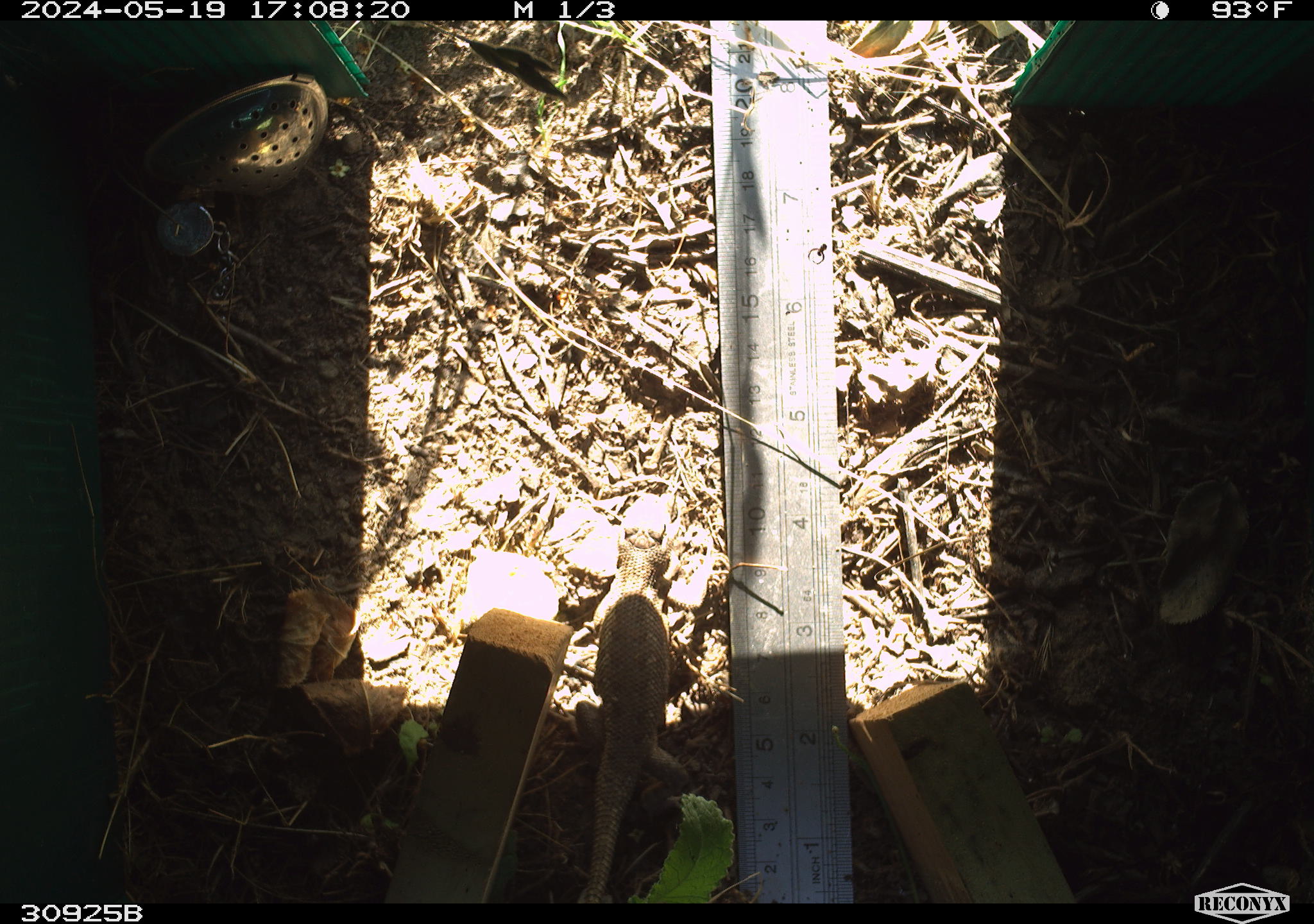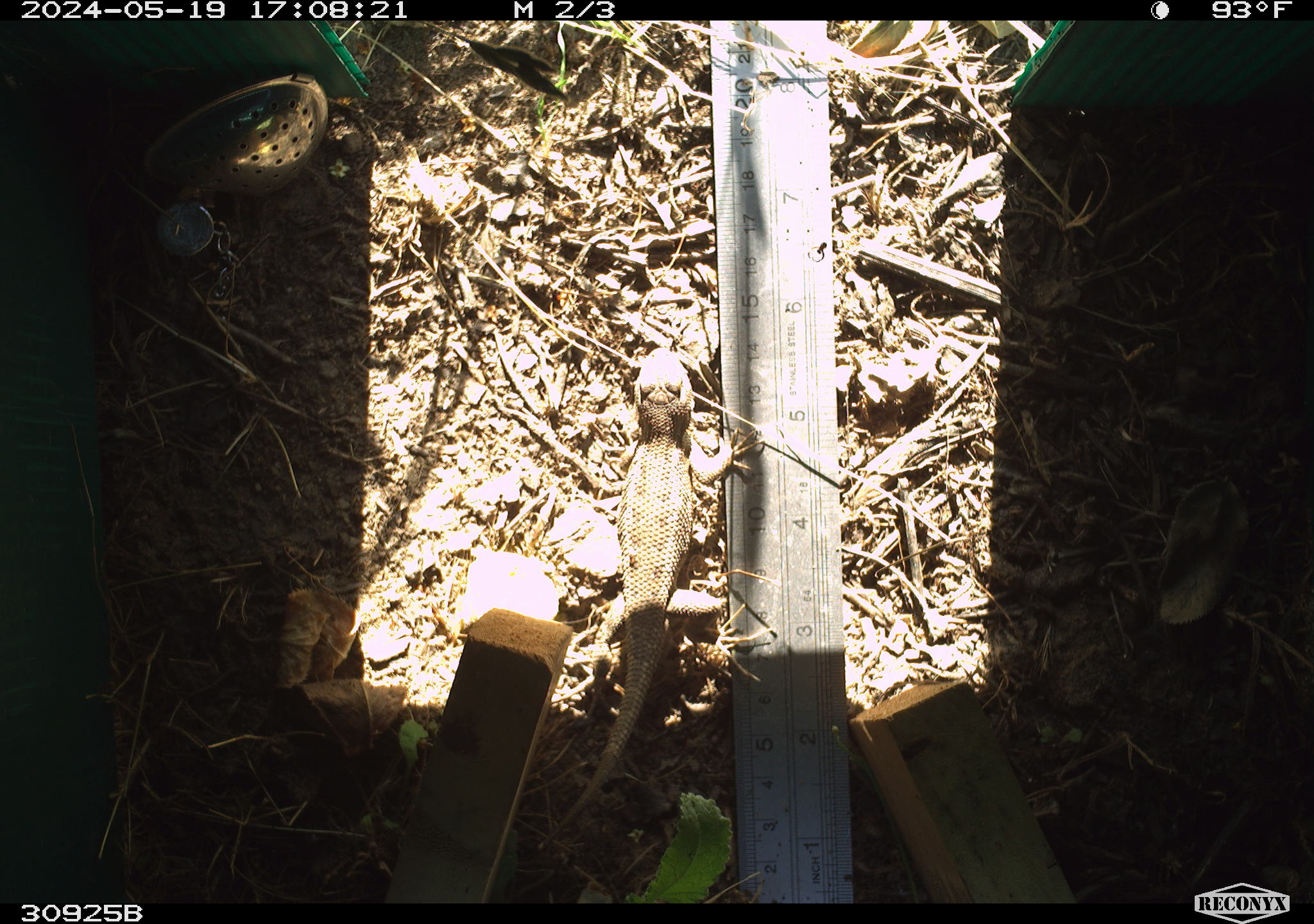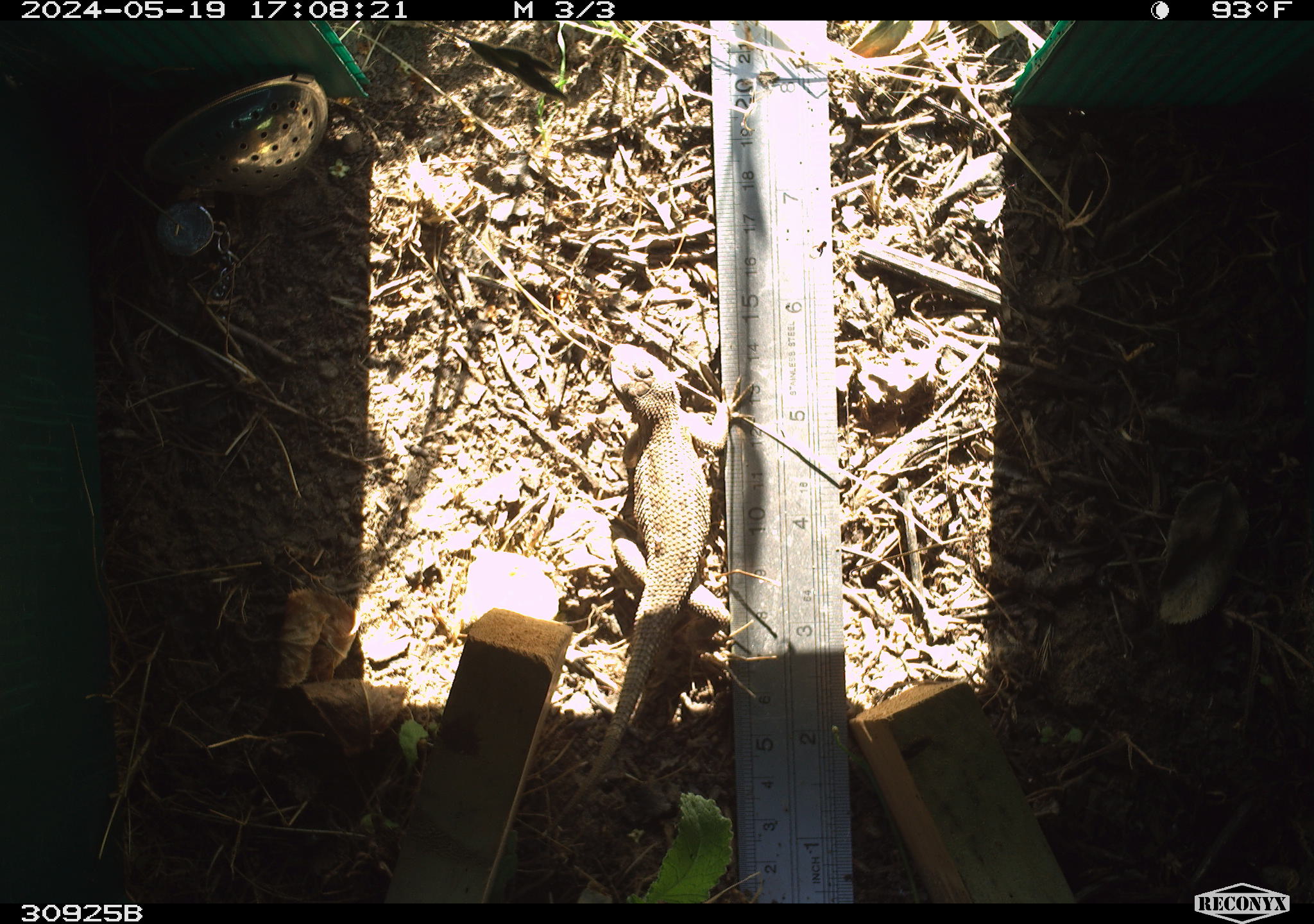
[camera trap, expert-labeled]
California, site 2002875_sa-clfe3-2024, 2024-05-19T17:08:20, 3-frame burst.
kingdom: Animalia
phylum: Chordata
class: Reptilia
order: Squamata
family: Phrynosomatidae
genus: Sceloporus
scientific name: Sceloporus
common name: spiny lizards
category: sceloporus species